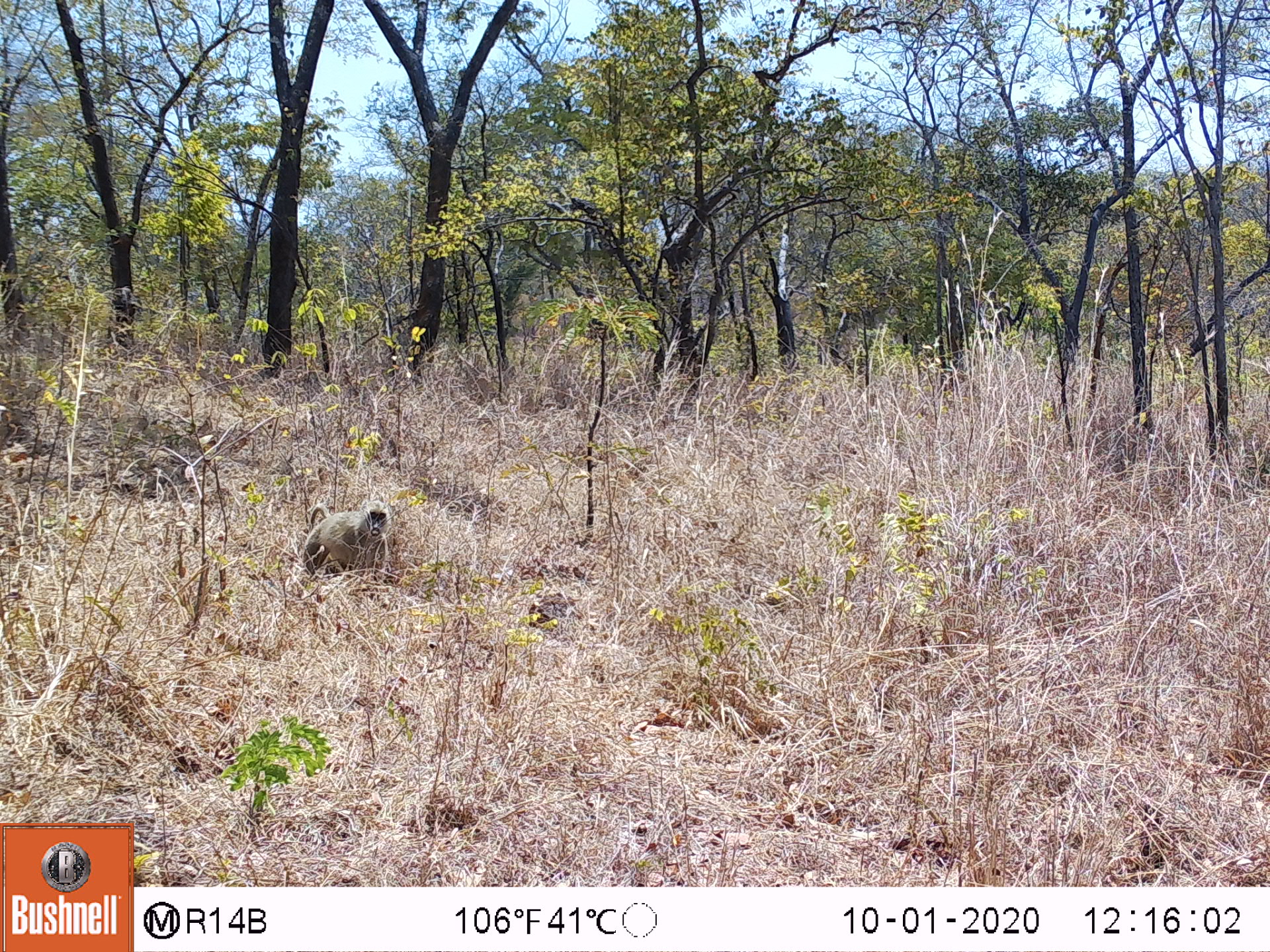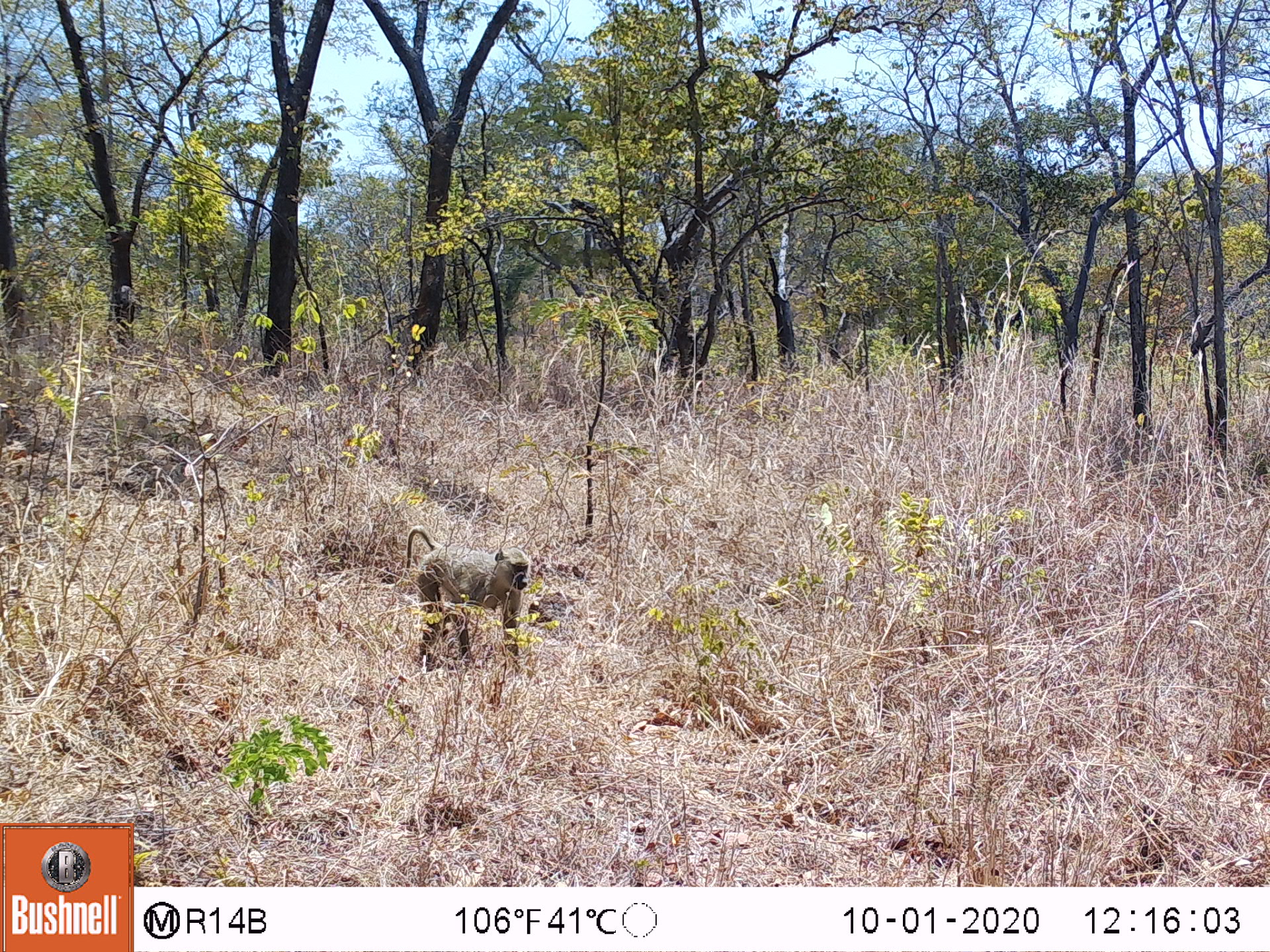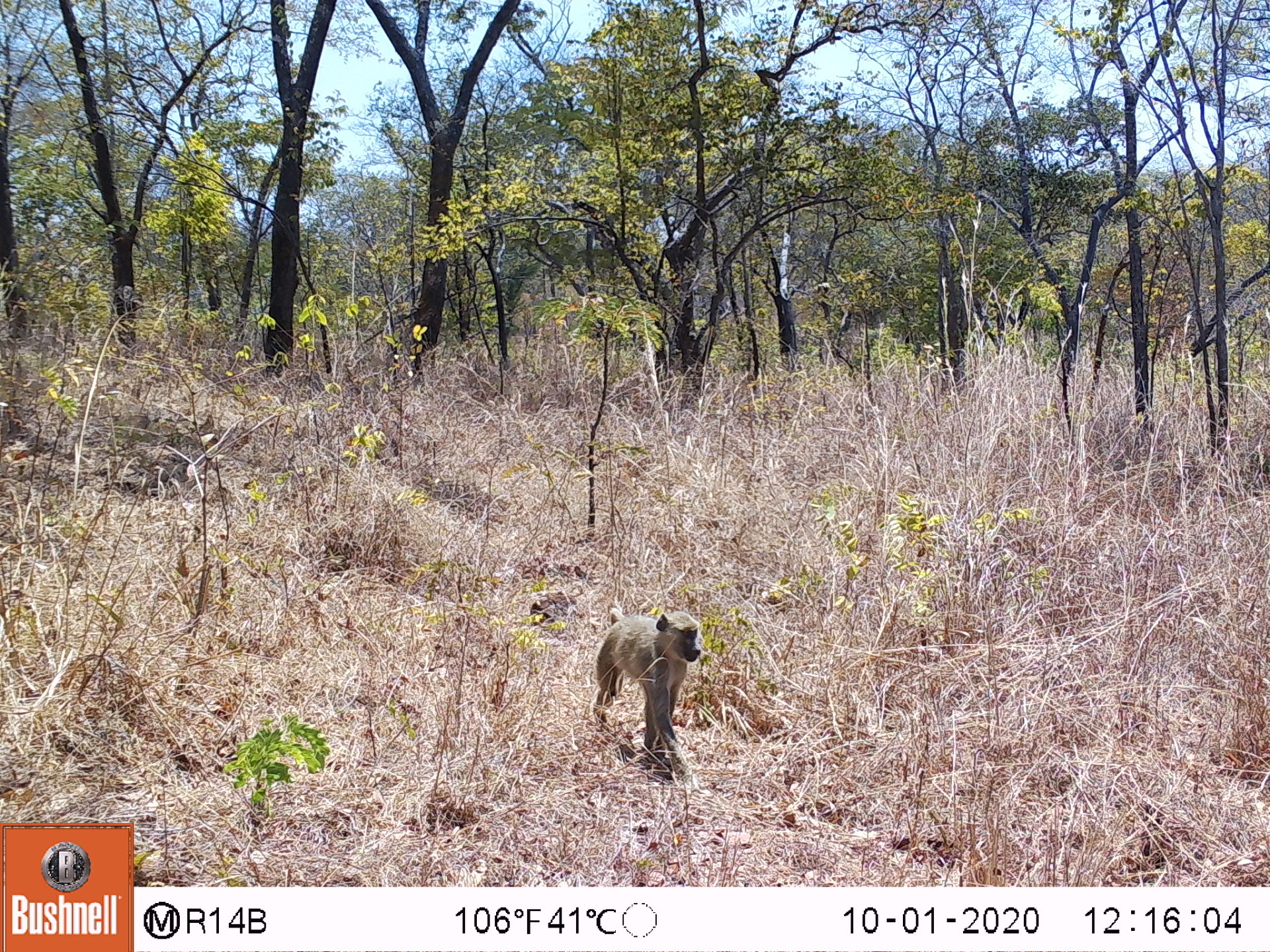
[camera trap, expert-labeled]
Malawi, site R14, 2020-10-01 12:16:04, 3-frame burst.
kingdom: Animalia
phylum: Chordata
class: Mammalia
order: Primates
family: Cercopithecidae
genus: Papio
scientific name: Papio cynocephalus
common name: yellow baboon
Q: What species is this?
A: Yellow baboon (Papio cynocephalus).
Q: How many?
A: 1.